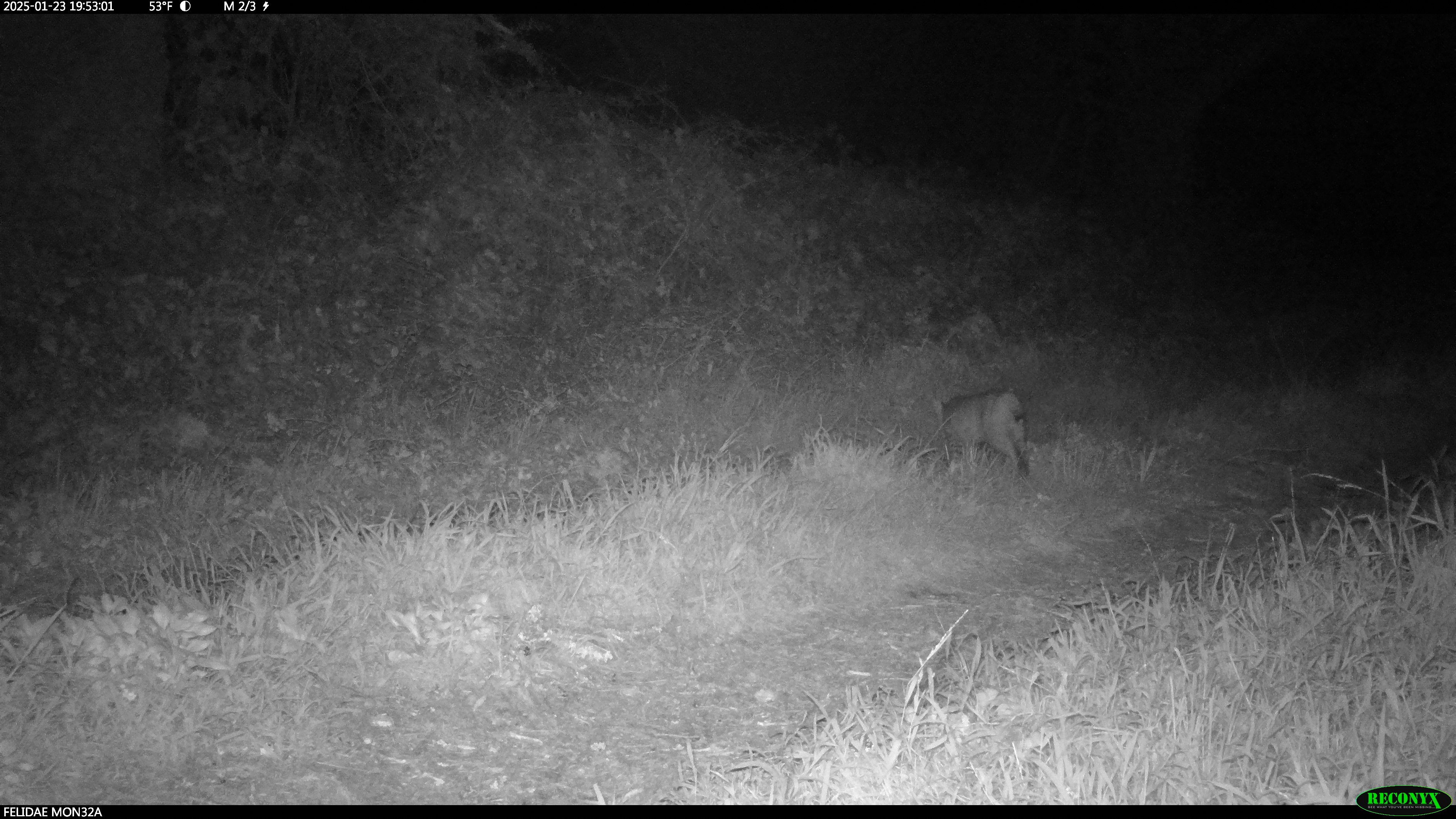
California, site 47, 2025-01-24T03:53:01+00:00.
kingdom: Animalia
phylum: Chordata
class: Mammalia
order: Carnivora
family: Felidae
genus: Lynx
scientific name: Lynx rufus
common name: bobcat